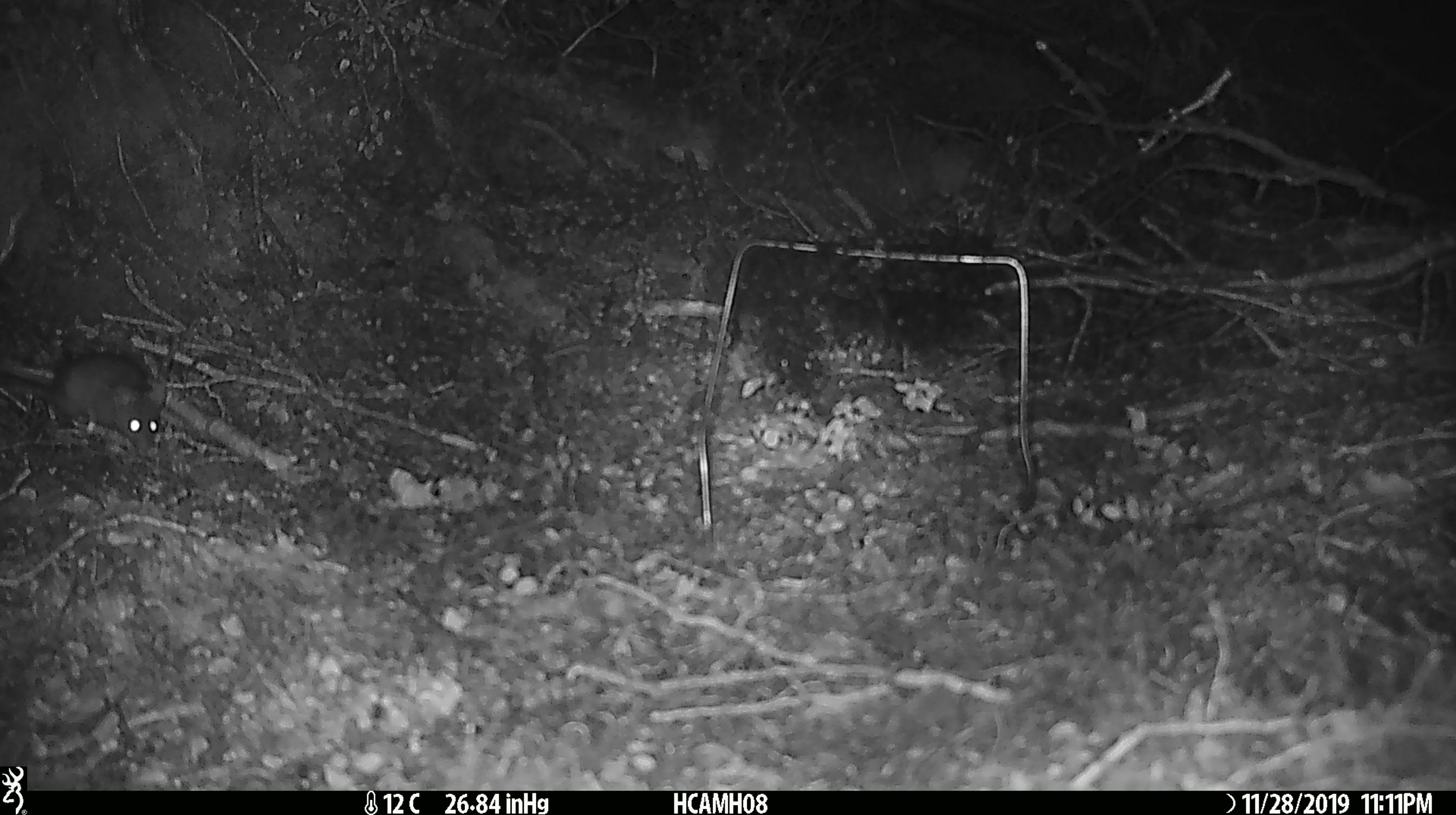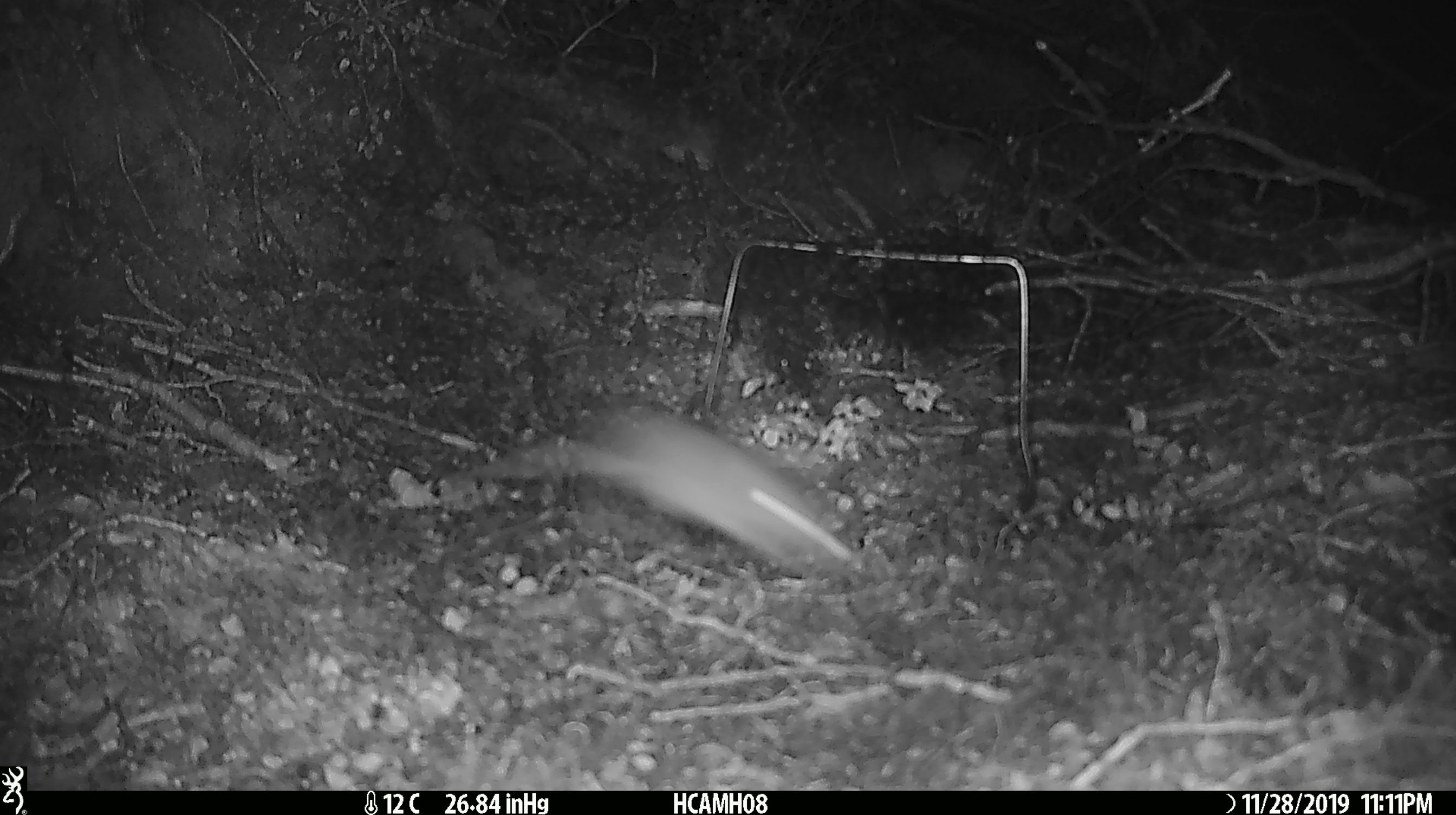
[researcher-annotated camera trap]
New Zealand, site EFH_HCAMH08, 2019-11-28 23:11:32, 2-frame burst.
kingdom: Animalia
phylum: Chordata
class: Mammalia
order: Rodentia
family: Muridae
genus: Mus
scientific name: Mus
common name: mouse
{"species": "mouse (Mus)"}